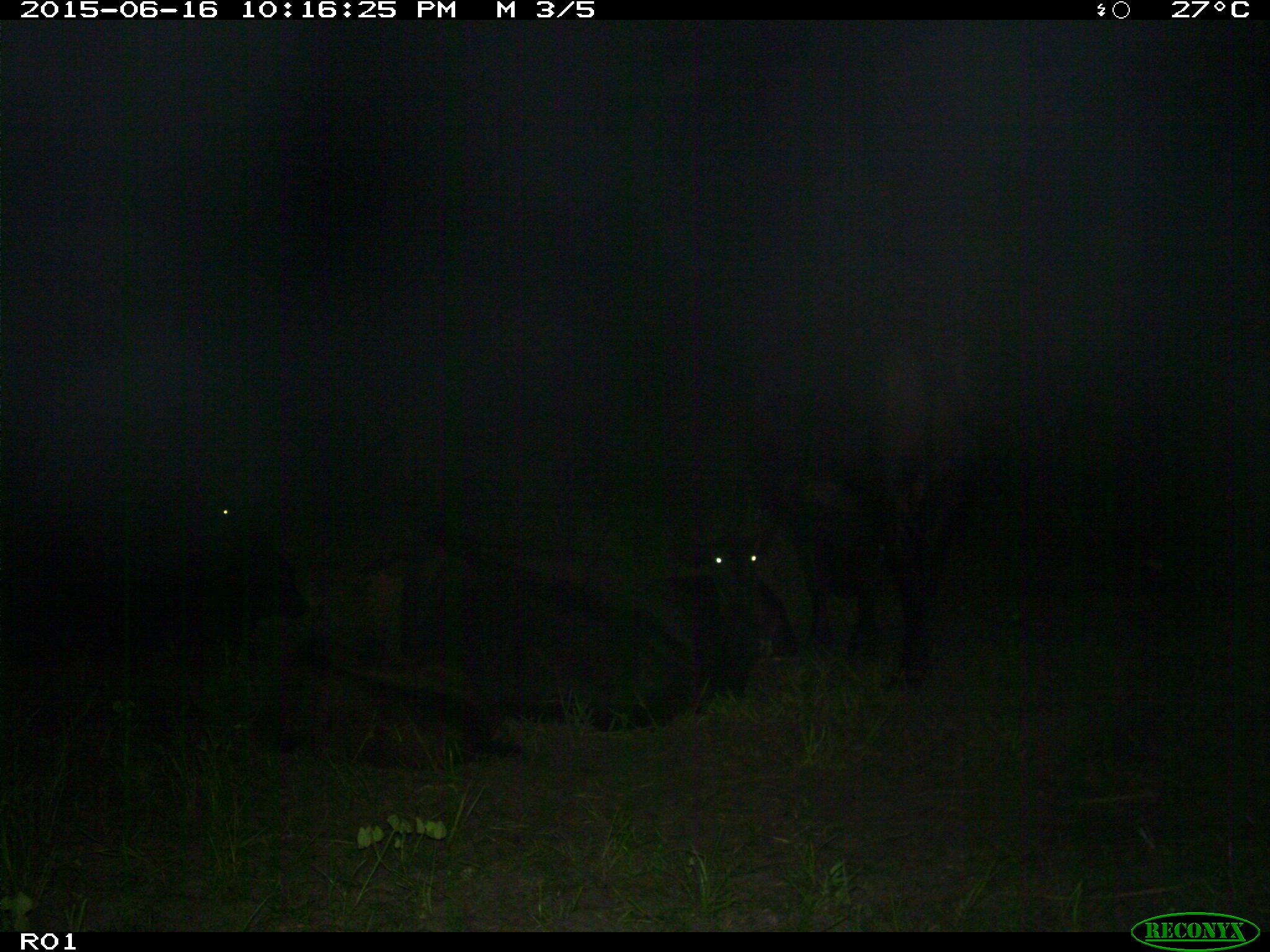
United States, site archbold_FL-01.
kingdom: Animalia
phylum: Chordata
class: Mammalia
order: Artiodactyla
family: Bovidae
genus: Bos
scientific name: Bos taurus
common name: domestic cow